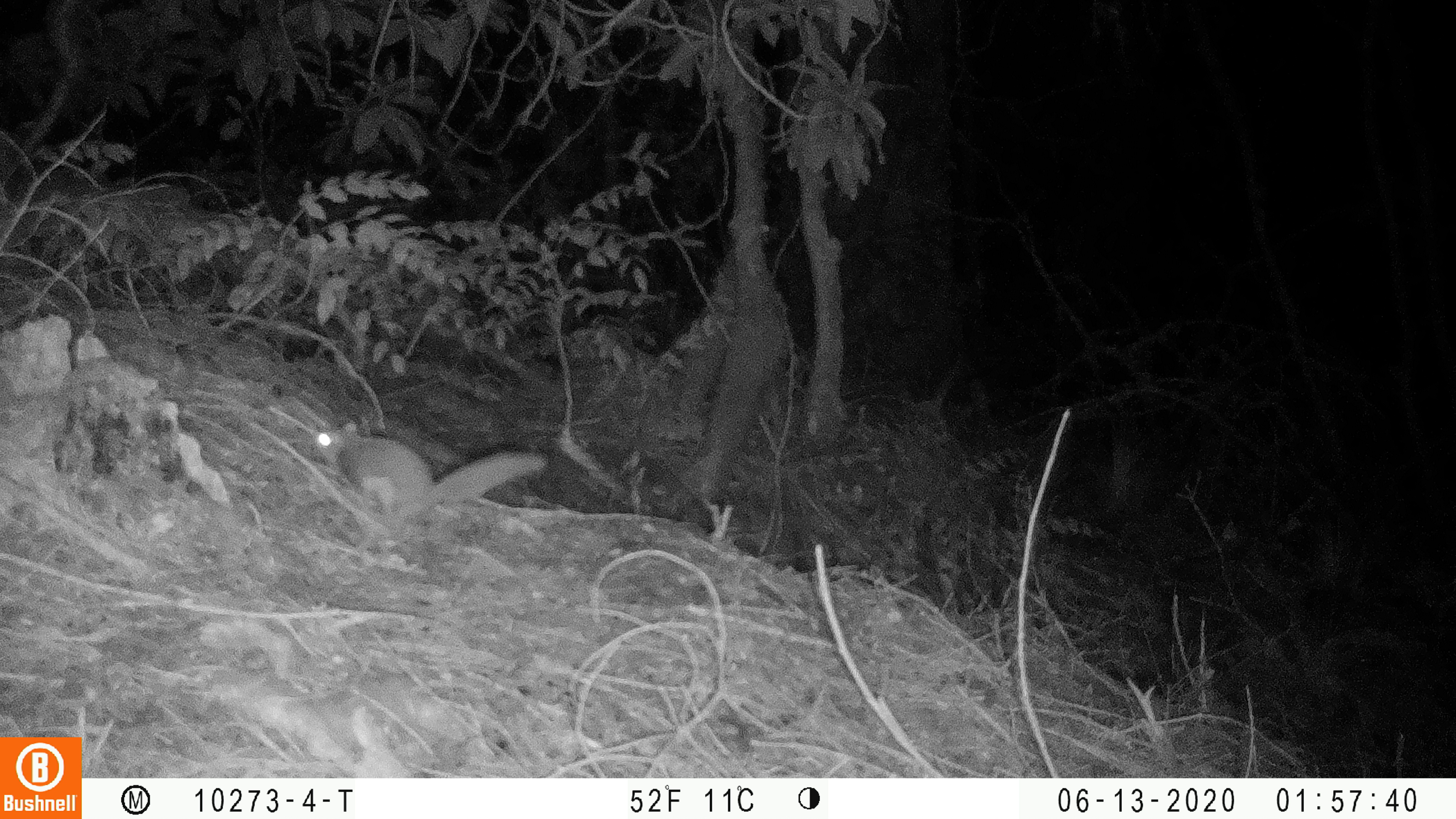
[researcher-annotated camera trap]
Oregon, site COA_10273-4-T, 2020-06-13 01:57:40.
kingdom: Animalia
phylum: Chordata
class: Mammalia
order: Rodentia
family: Sciuridae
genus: Glaucomys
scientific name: Glaucomys oregonensis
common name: humboldt's flying squirrel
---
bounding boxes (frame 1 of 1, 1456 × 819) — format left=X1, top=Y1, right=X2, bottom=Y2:
humboldt's flying squirrel: left=306, top=408, right=556, bottom=534